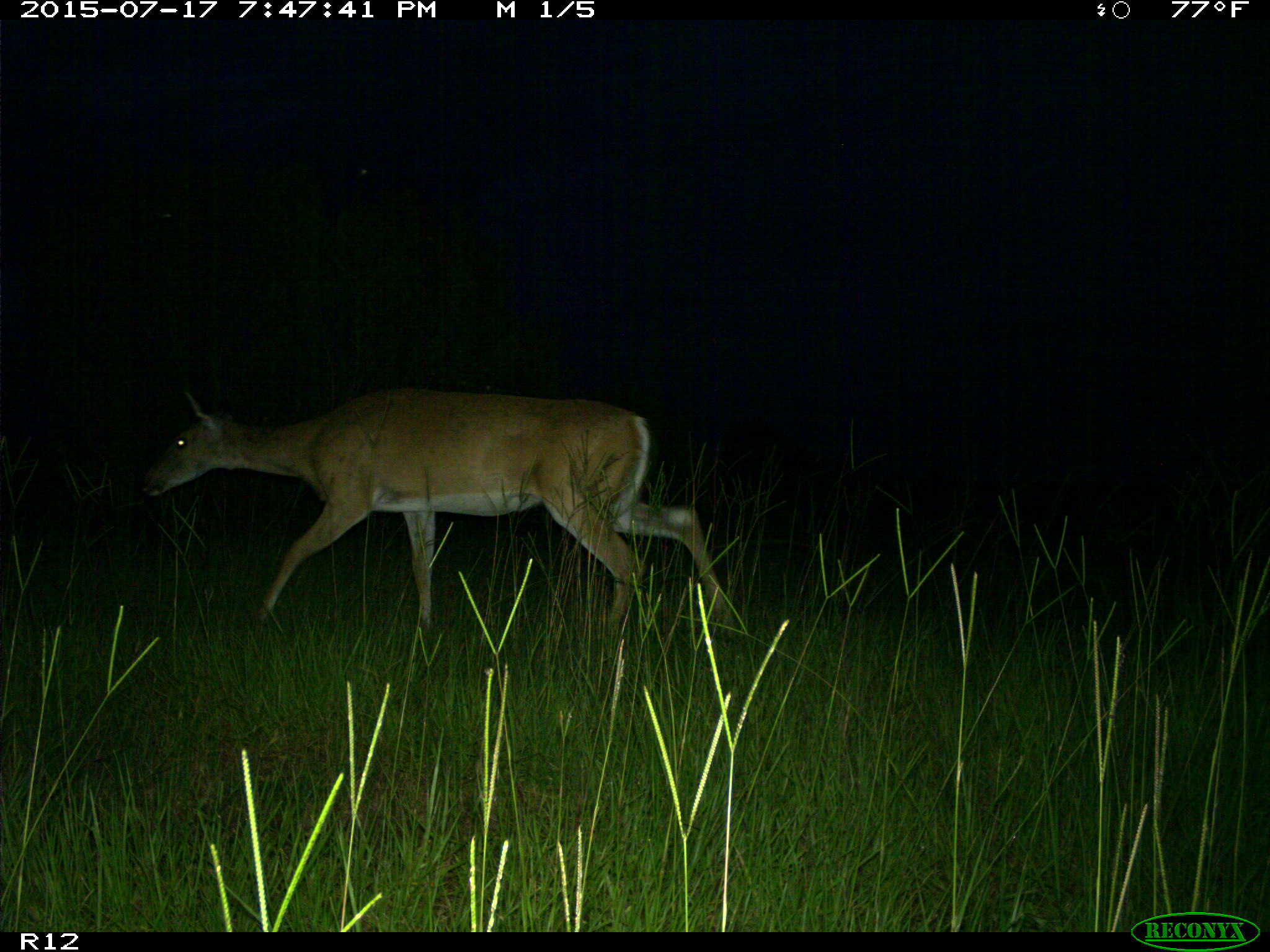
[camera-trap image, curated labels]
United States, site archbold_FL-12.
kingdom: Animalia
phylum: Chordata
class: Mammalia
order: Artiodactyla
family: Cervidae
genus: Odocoileus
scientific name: Odocoileus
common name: deer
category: unidentified deer